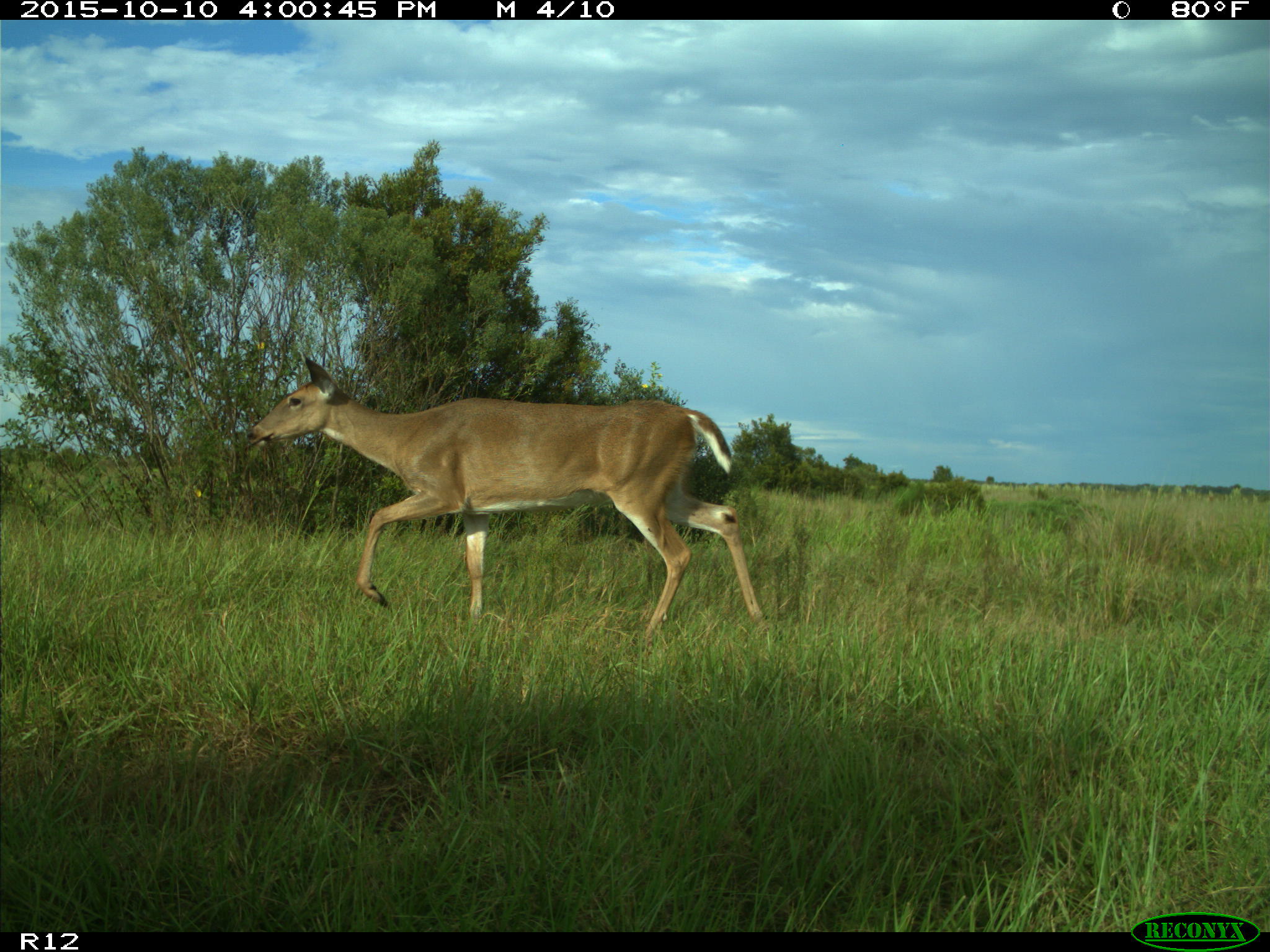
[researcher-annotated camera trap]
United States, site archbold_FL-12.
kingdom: Animalia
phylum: Chordata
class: Mammalia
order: Artiodactyla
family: Cervidae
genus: Odocoileus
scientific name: Odocoileus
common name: deer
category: unidentified deer